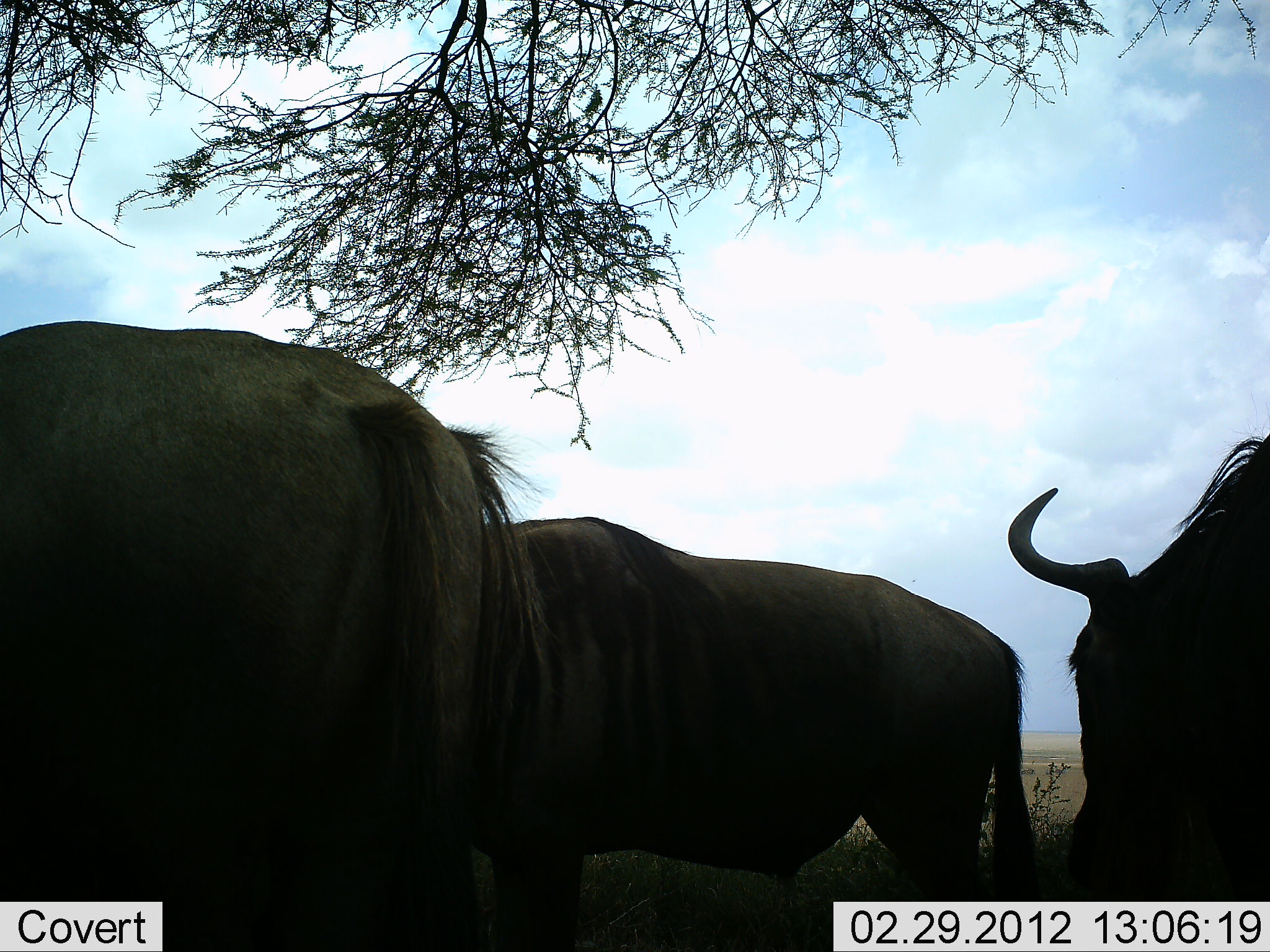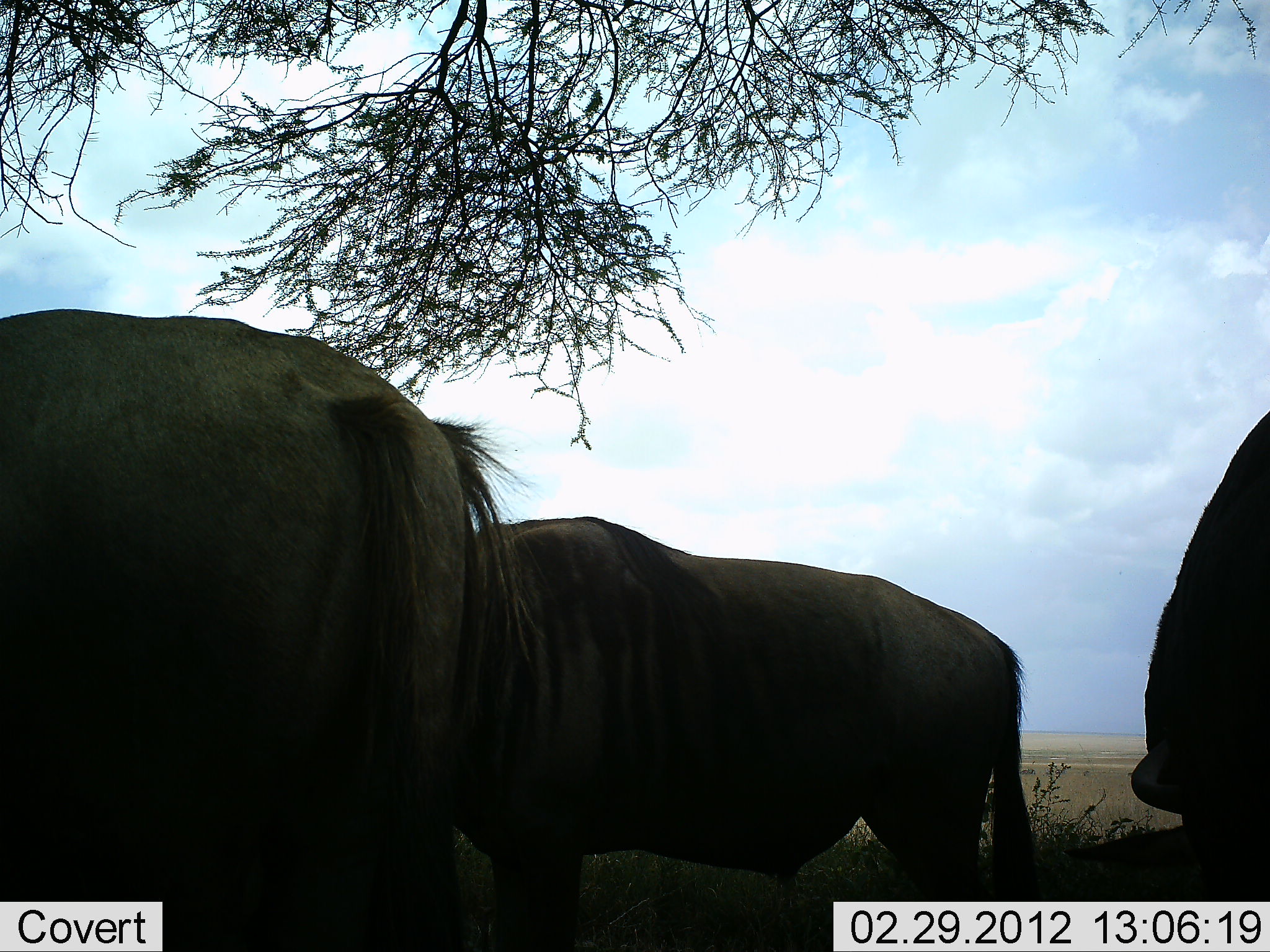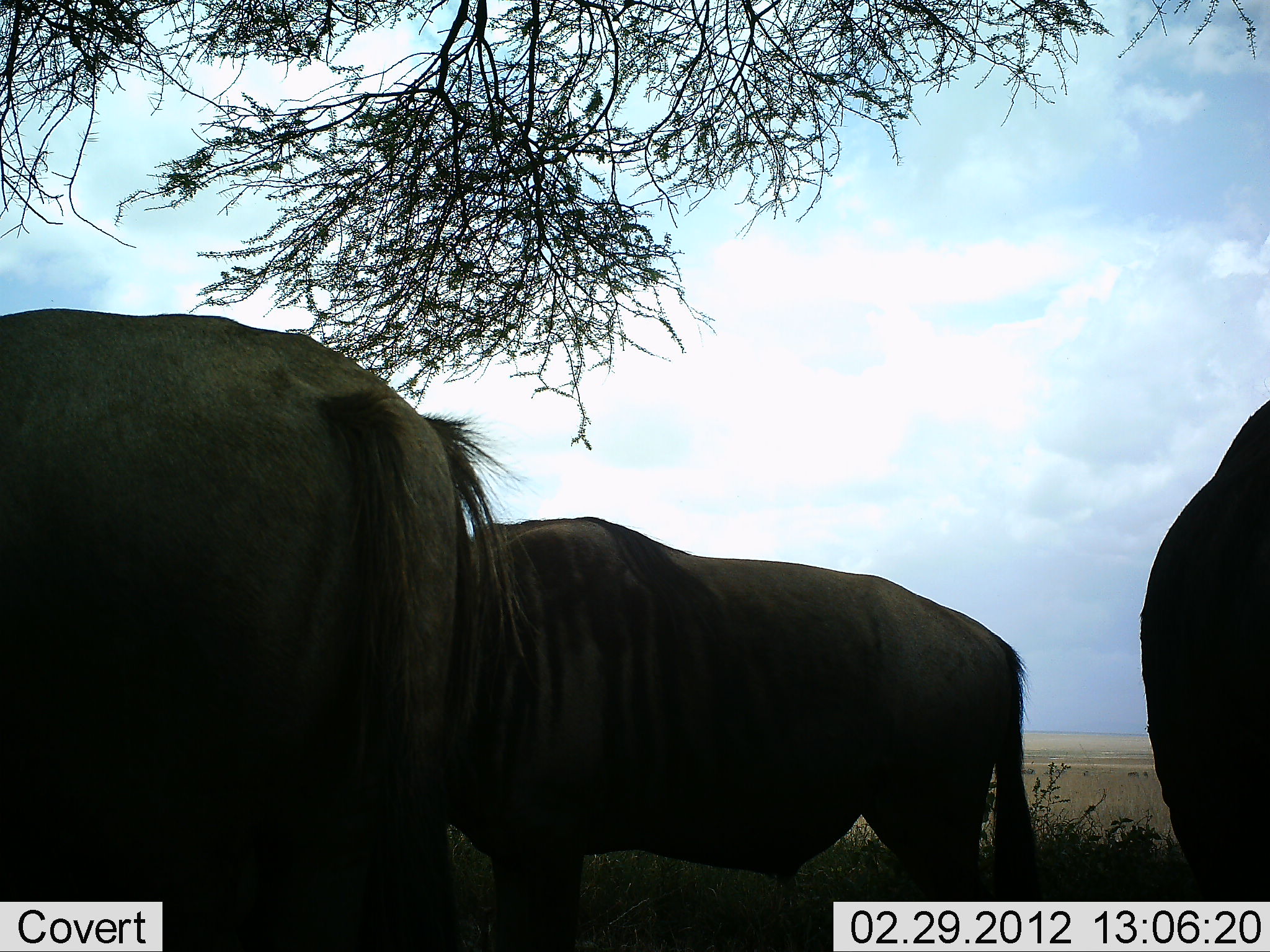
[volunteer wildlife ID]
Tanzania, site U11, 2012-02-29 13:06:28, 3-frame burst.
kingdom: Animalia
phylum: Chordata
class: Mammalia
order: Artiodactyla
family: Bovidae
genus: Connochaetes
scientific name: Connochaetes taurinus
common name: blue wildebeest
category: wildebeest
Wildebeest (blue wildebeest) (Connochaetes taurinus), count 3. Behavior (volunteer vote fractions): standing 95%, resting 5%, moving 10%, interacting 0%. Young present (vote fraction): 0%. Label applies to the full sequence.